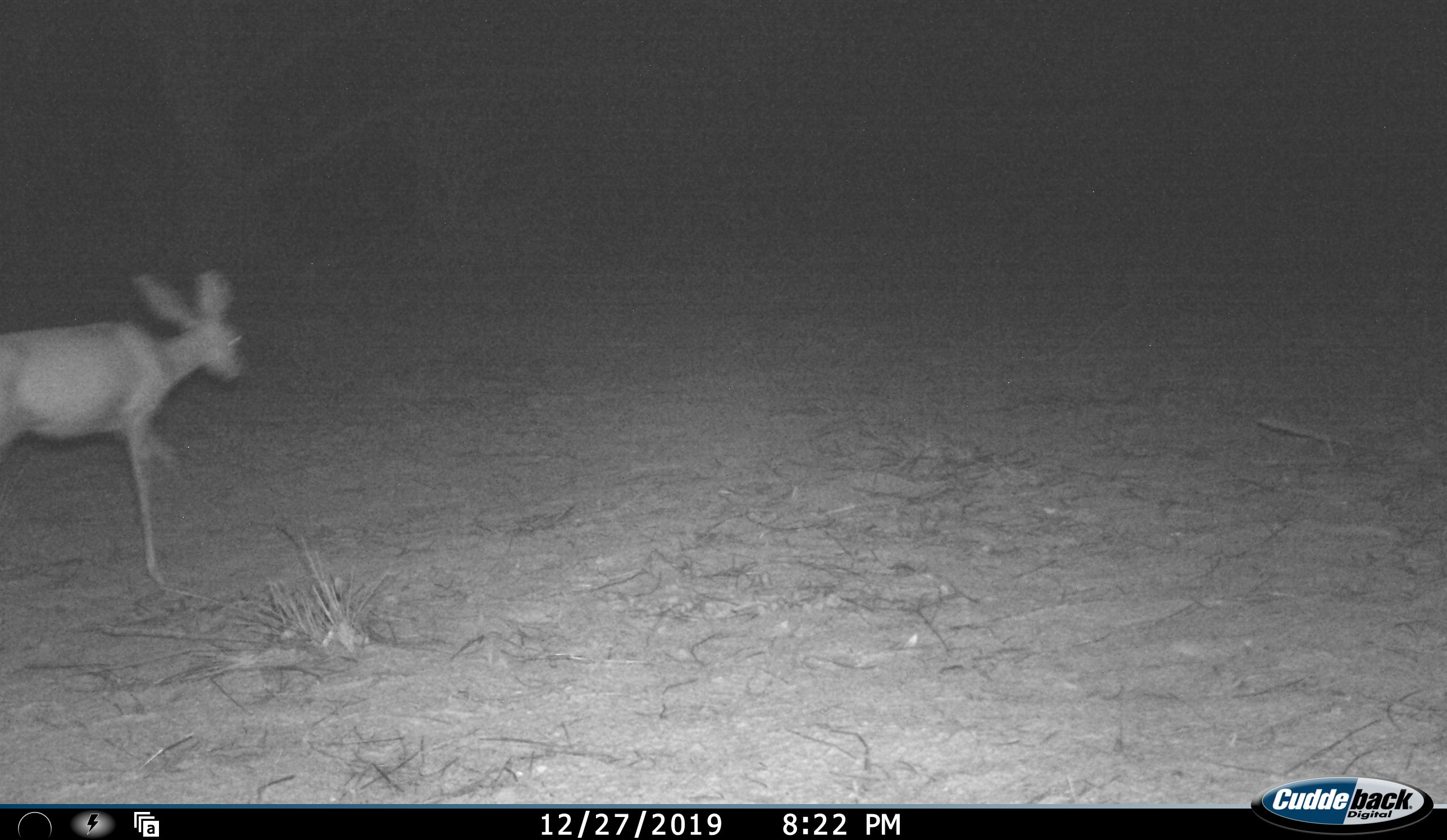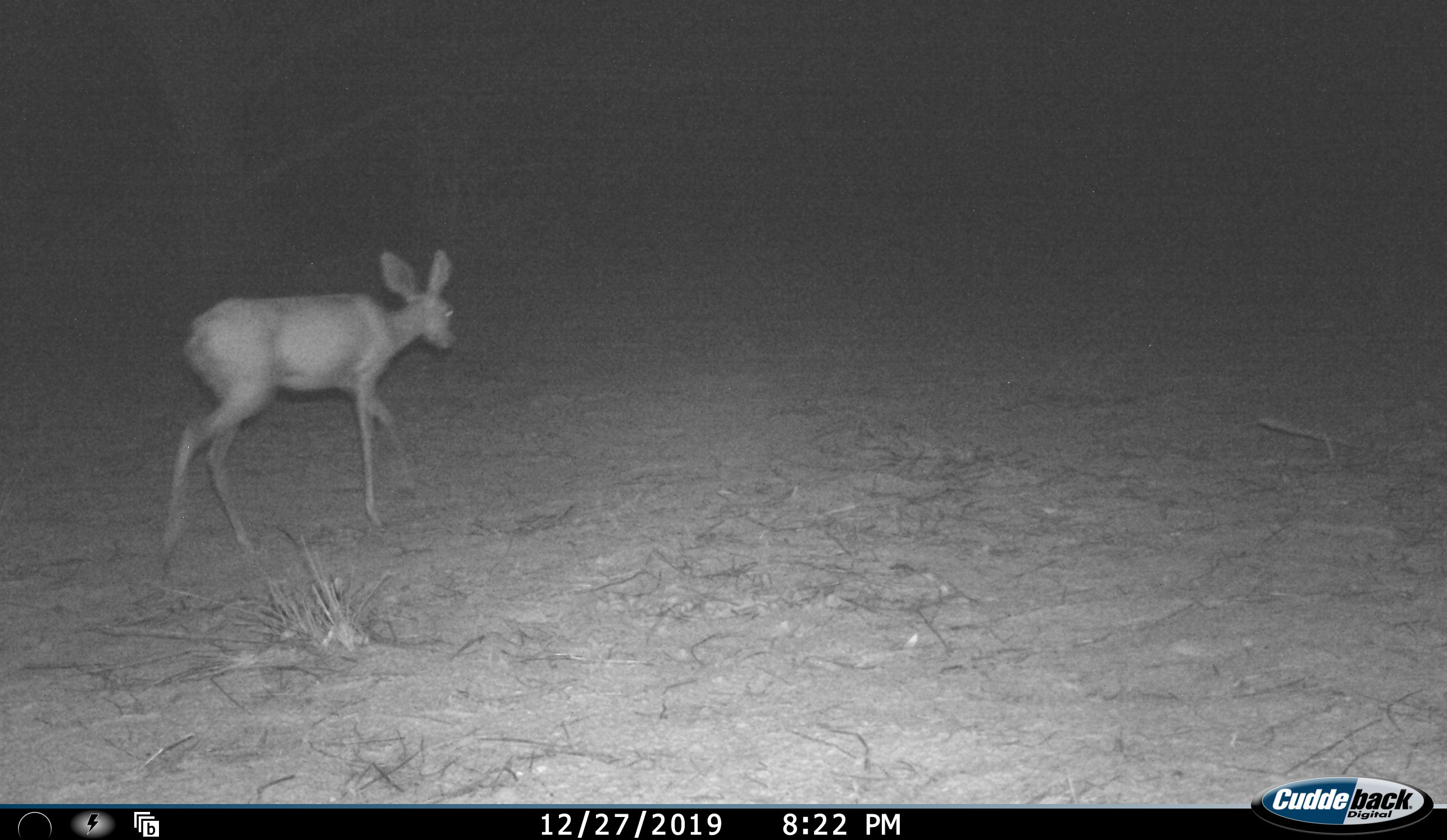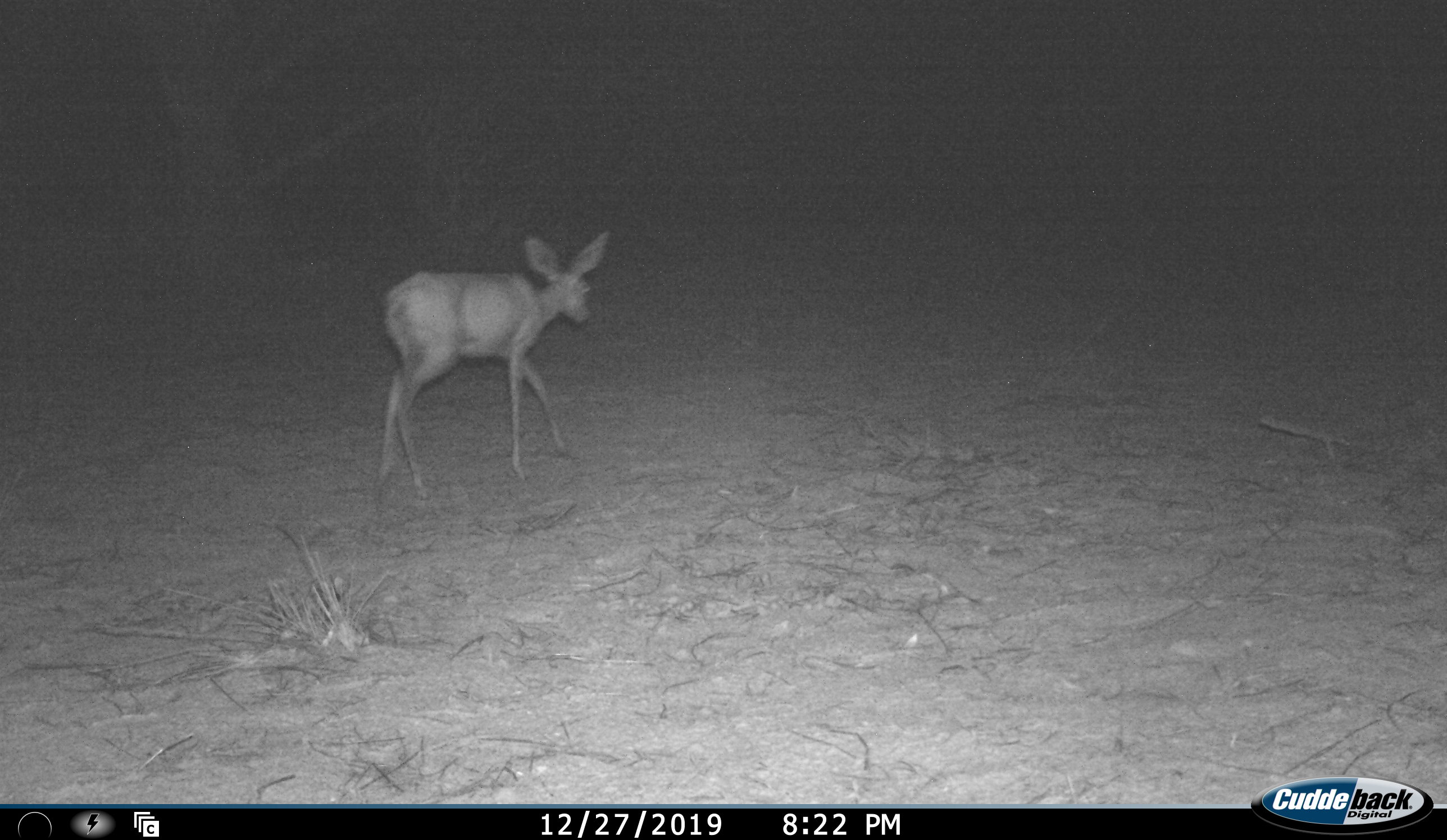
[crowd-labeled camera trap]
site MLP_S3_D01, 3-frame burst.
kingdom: Animalia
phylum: Chordata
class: Mammalia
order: Artiodactyla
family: Bovidae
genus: Raphicerus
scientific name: Raphicerus campestris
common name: steenbok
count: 1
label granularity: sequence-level